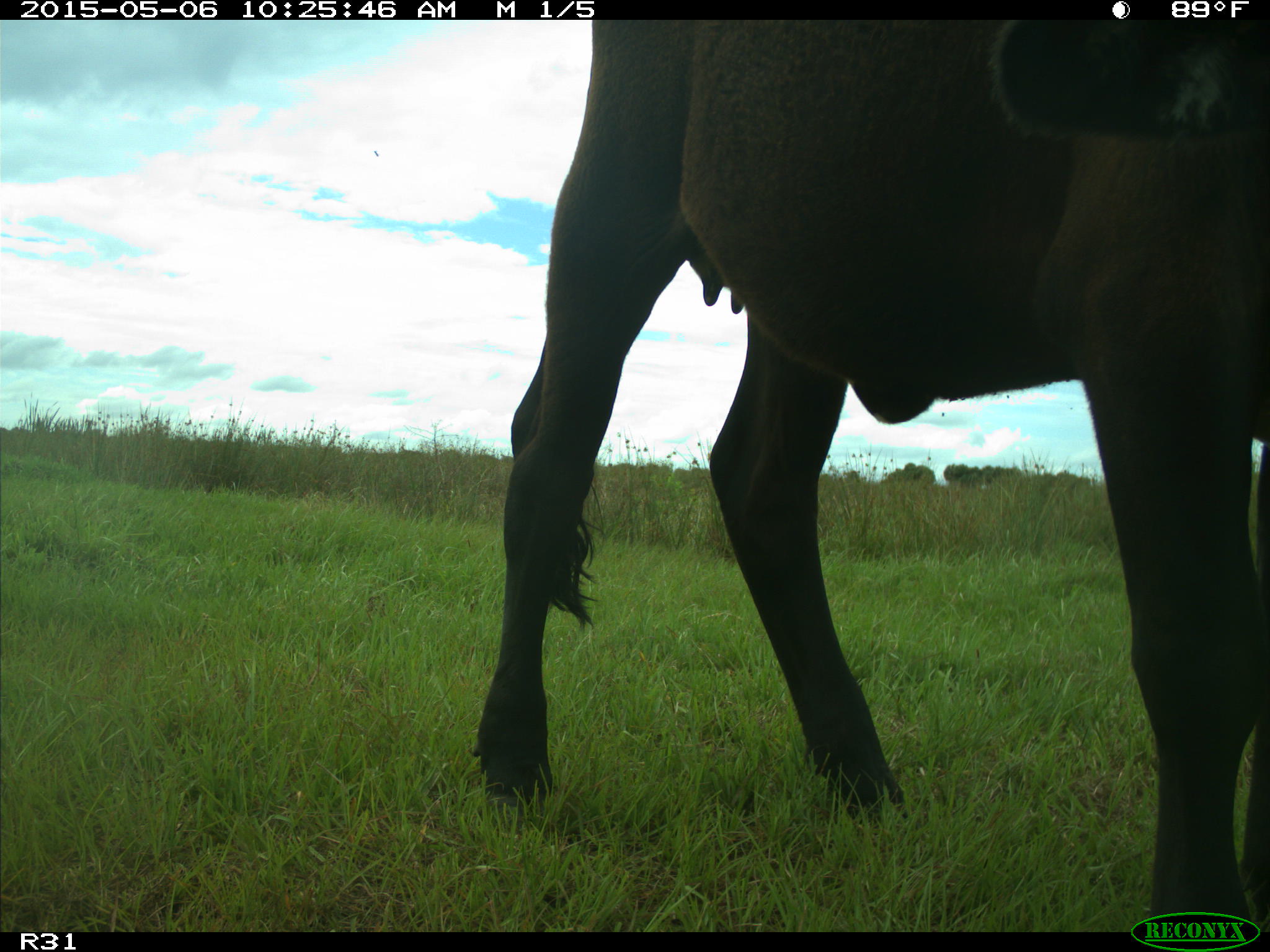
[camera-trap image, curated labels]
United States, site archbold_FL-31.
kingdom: Animalia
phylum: Chordata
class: Mammalia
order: Artiodactyla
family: Bovidae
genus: Bos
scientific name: Bos taurus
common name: domestic cow